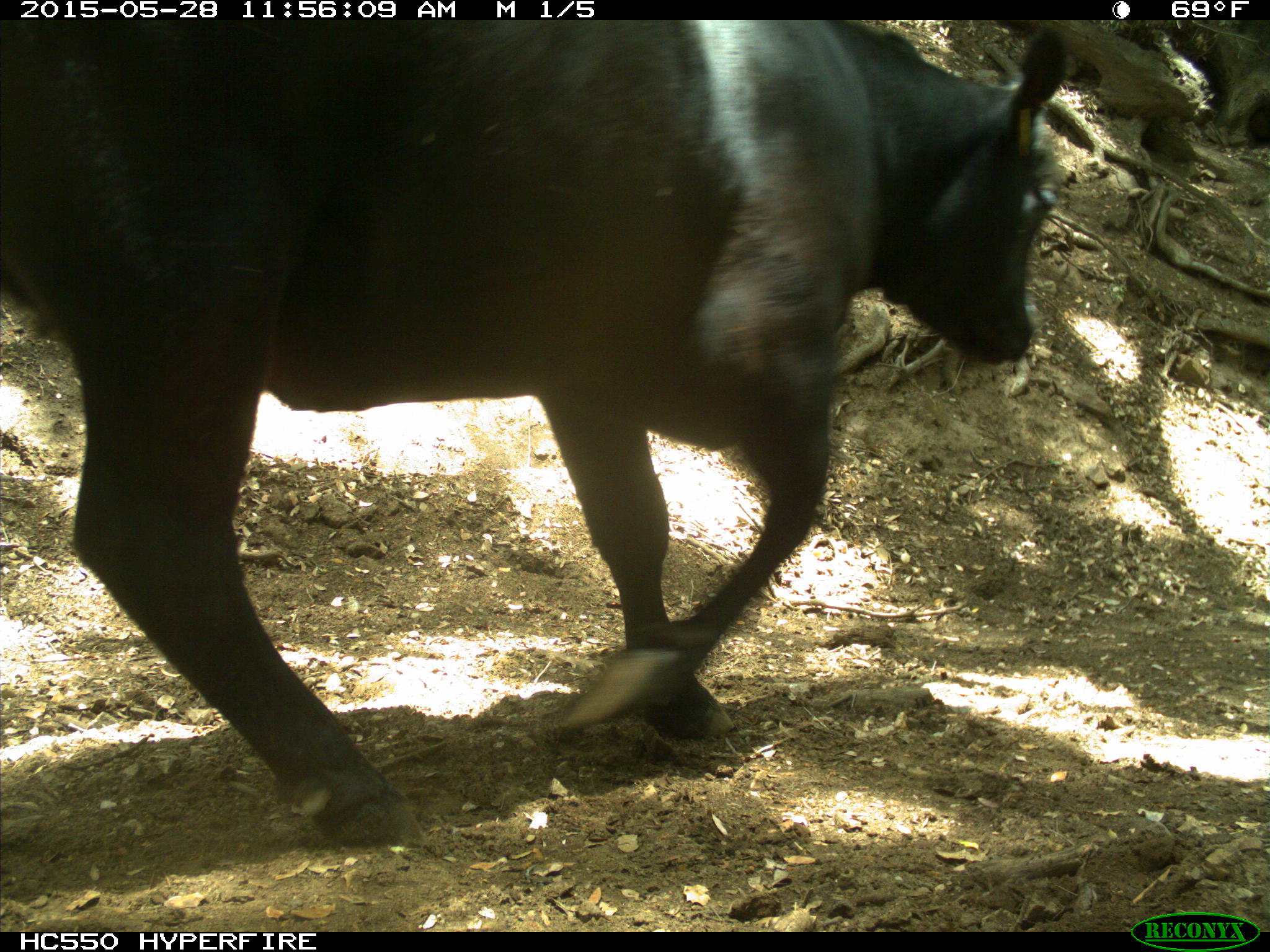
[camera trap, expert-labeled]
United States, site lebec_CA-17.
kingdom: Animalia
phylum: Chordata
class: Mammalia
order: Artiodactyla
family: Bovidae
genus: Bos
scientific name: Bos taurus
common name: domestic cow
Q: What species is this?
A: Bos taurus (domestic cow).